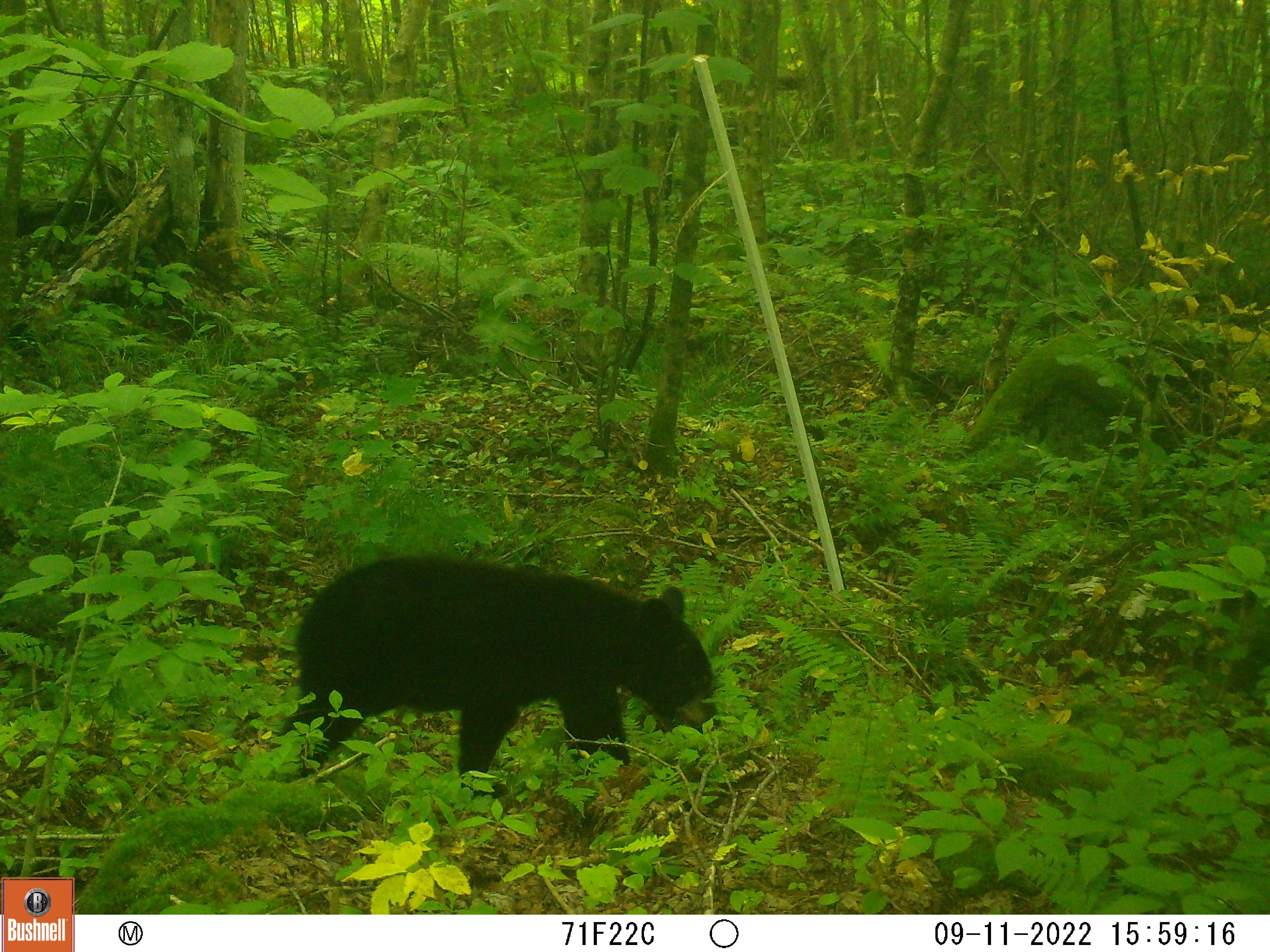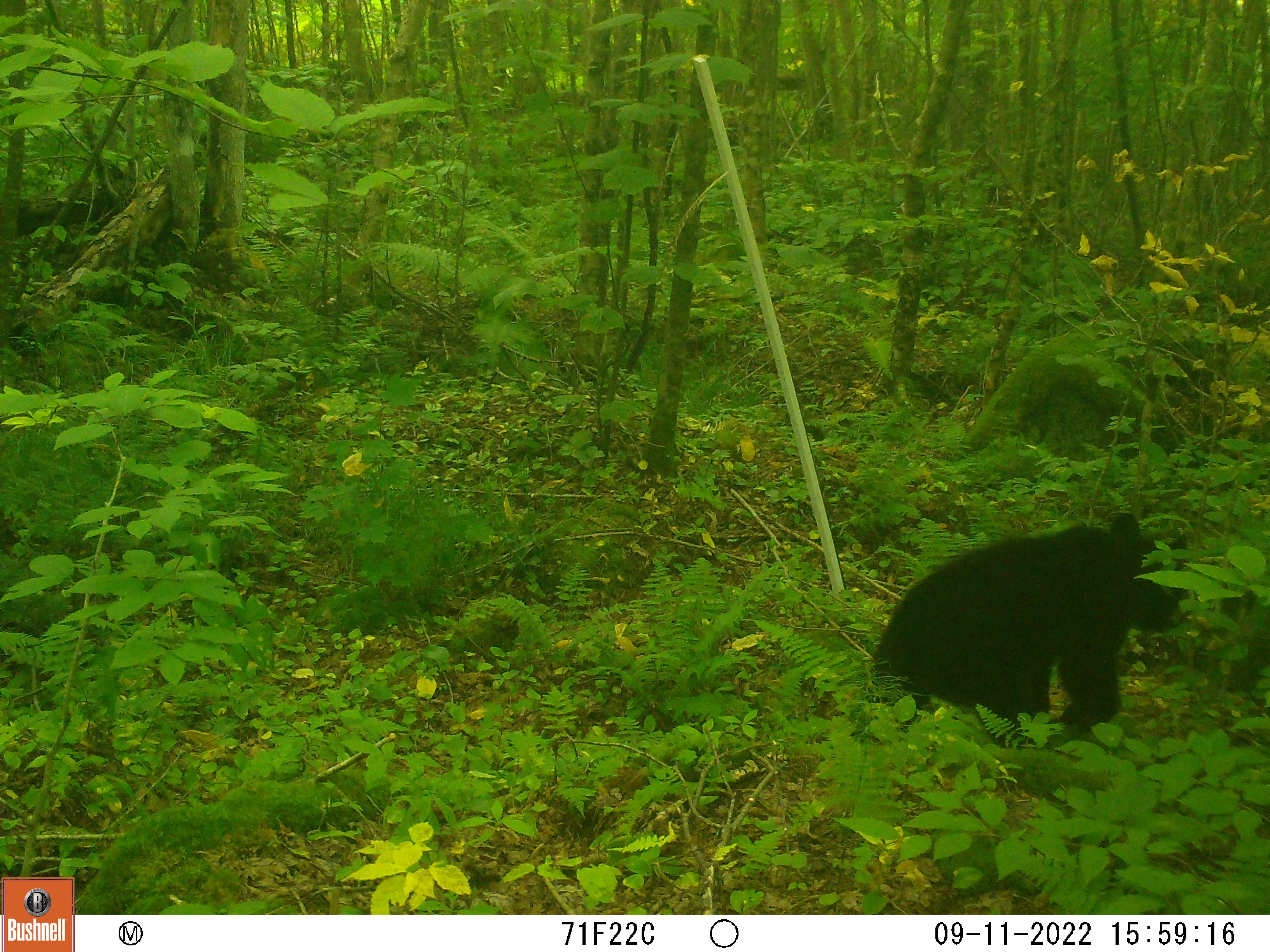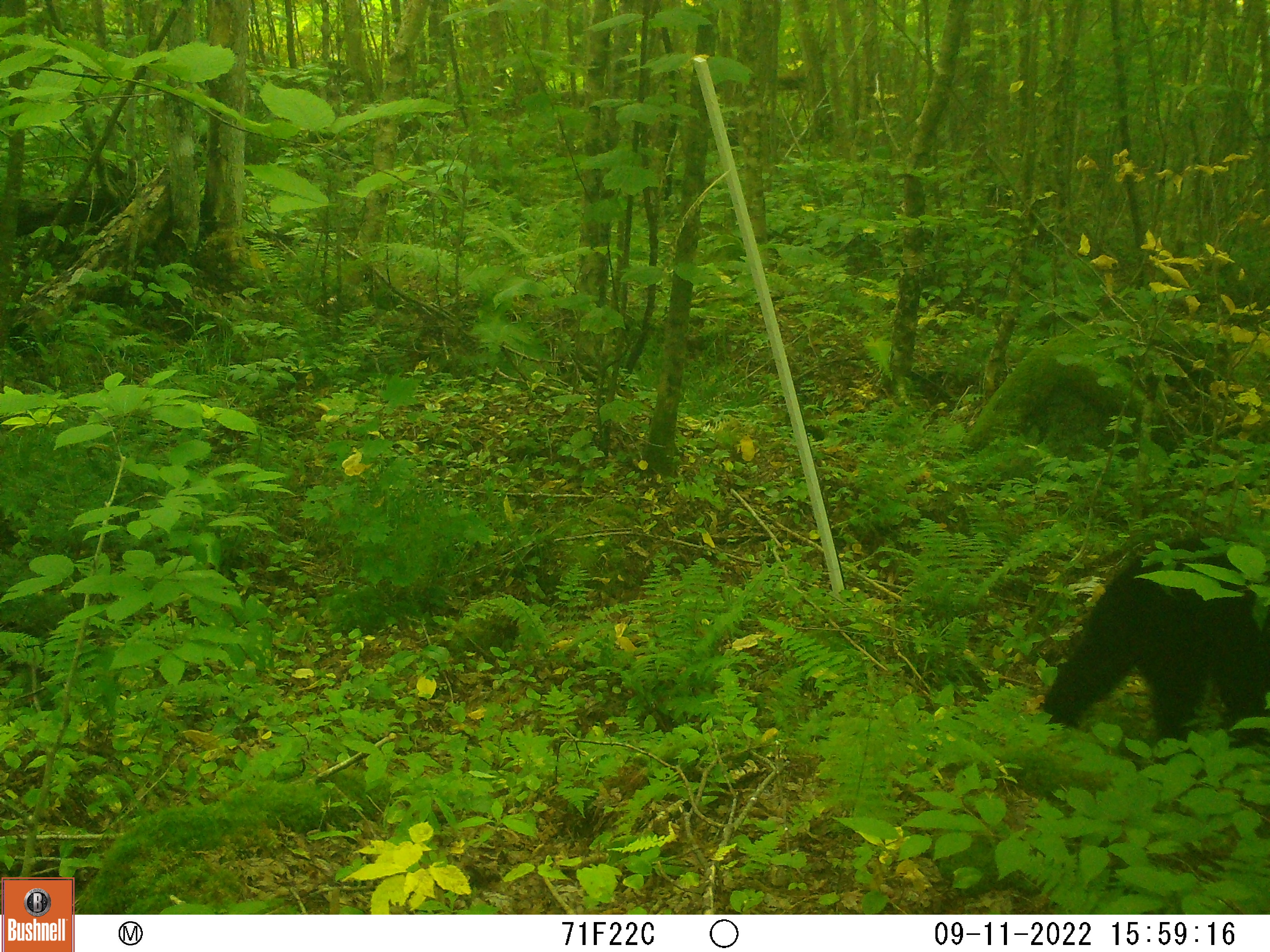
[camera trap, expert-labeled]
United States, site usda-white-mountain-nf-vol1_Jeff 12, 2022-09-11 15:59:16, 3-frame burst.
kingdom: Animalia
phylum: Chordata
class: Mammalia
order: Carnivora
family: Ursidae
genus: Ursus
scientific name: Ursus americanus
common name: black bear